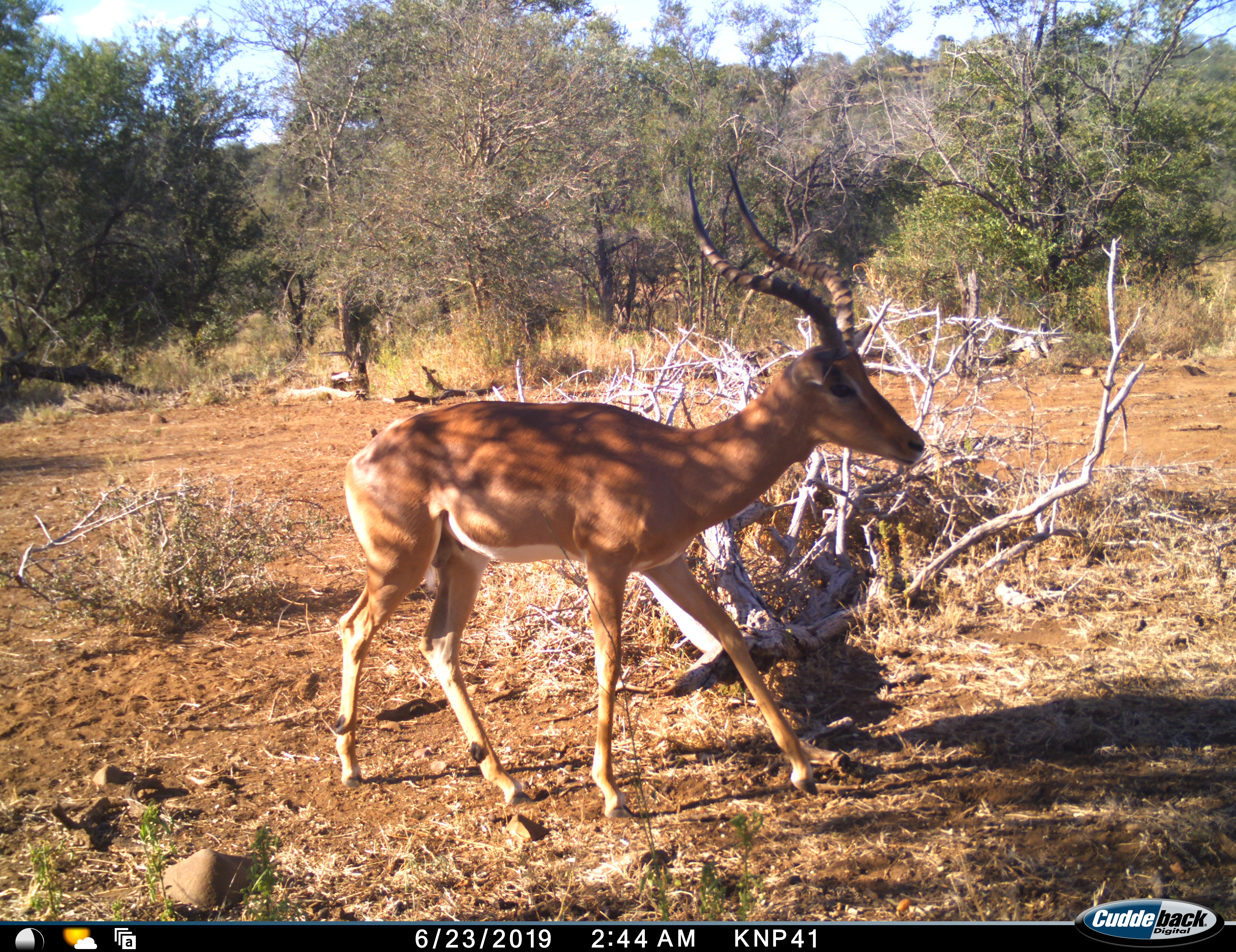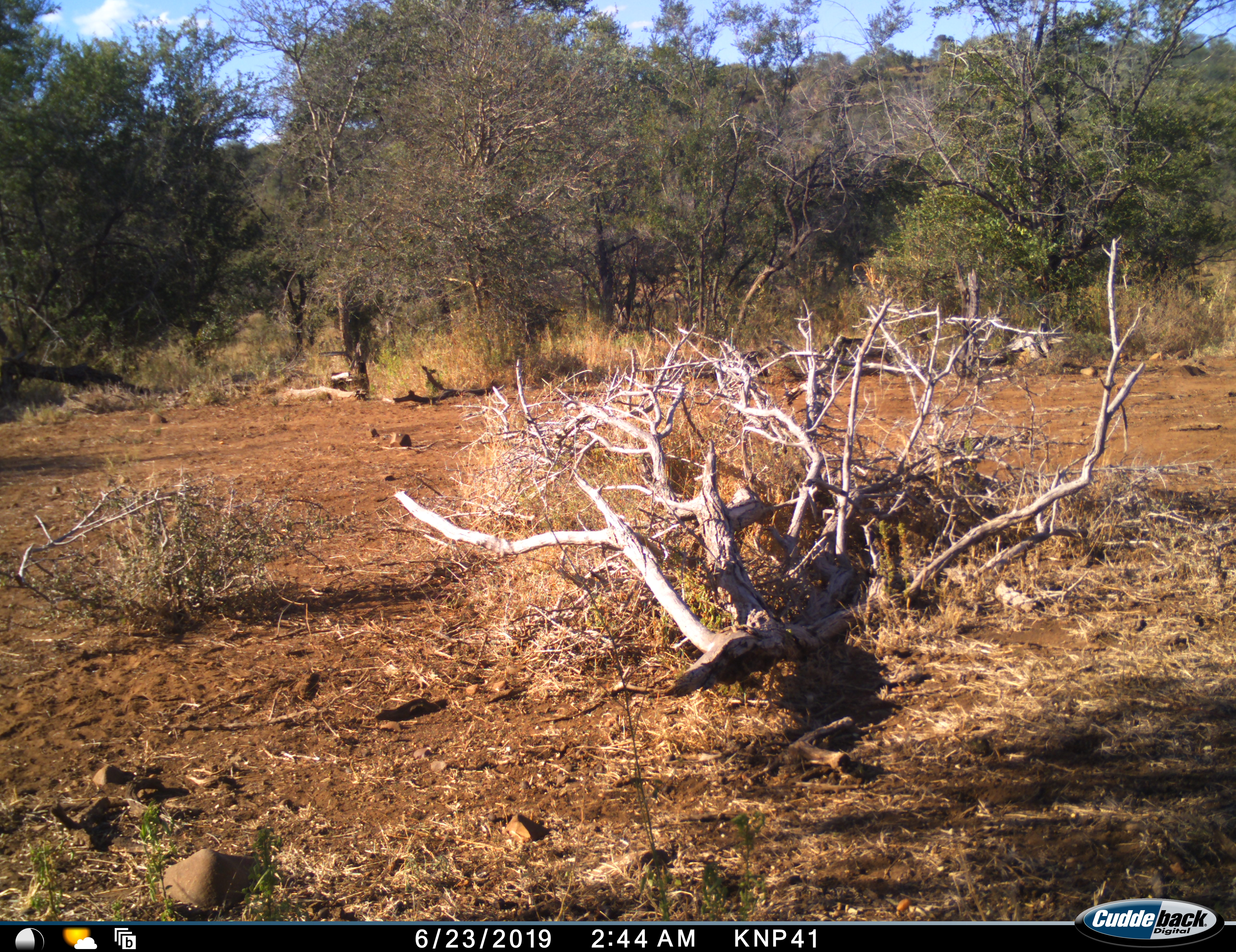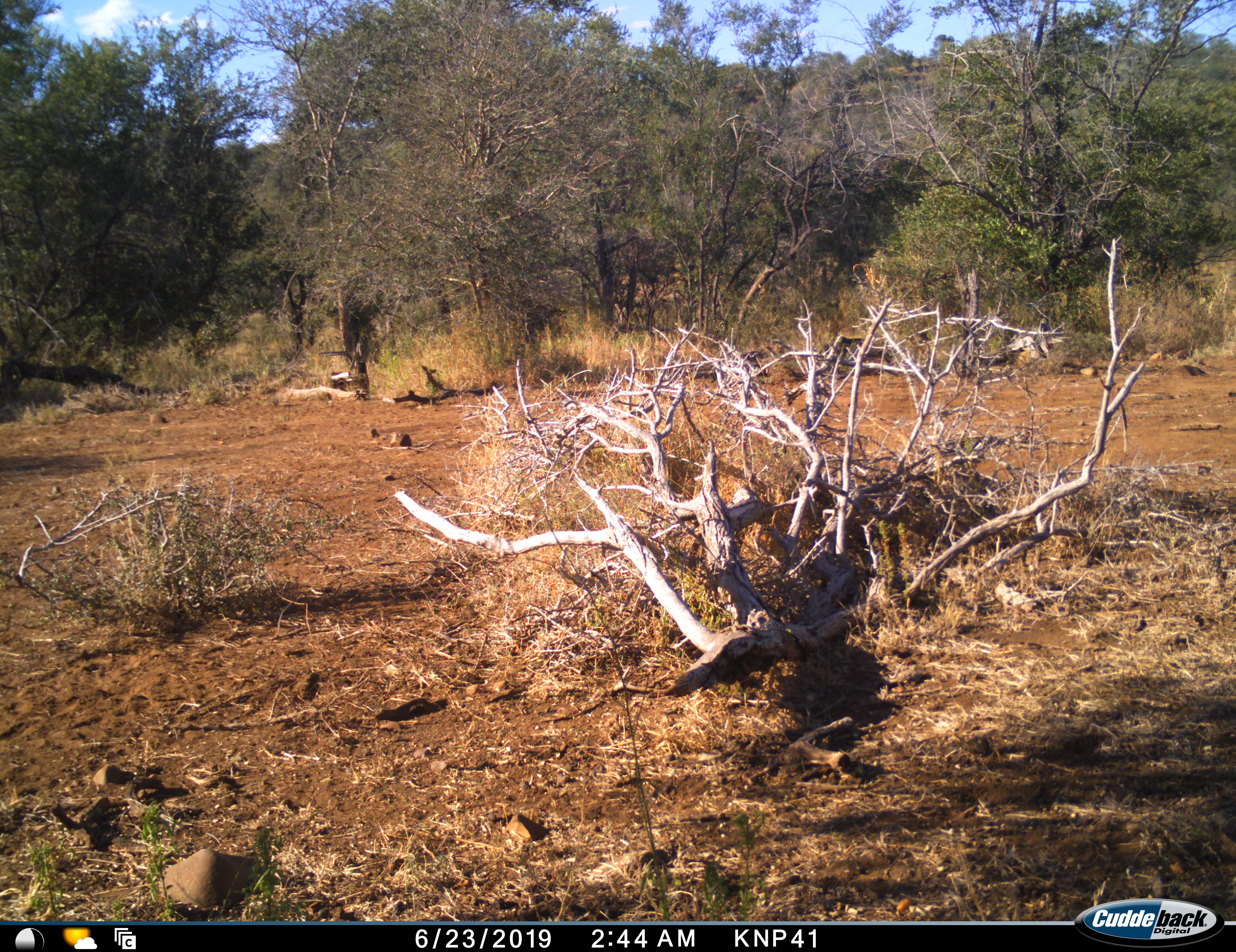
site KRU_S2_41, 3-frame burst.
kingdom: Animalia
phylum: Chordata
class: Mammalia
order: Artiodactyla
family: Bovidae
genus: Aepyceros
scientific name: Aepyceros melampus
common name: impala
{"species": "impala (Aepyceros melampus)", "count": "1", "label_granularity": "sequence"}